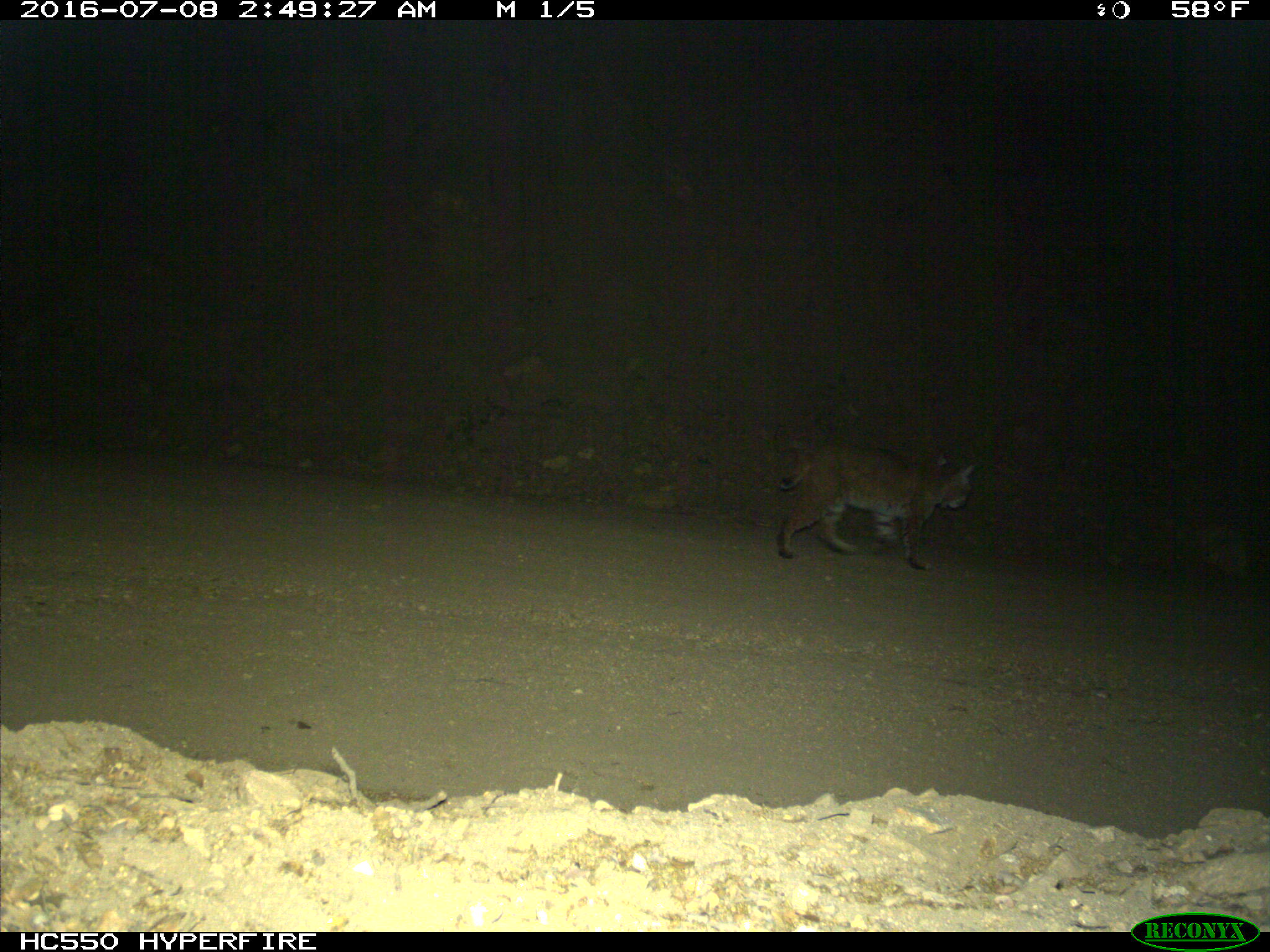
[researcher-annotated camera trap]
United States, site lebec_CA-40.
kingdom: Animalia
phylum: Chordata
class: Mammalia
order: Carnivora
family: Felidae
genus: Lynx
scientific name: Lynx rufus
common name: bobcat